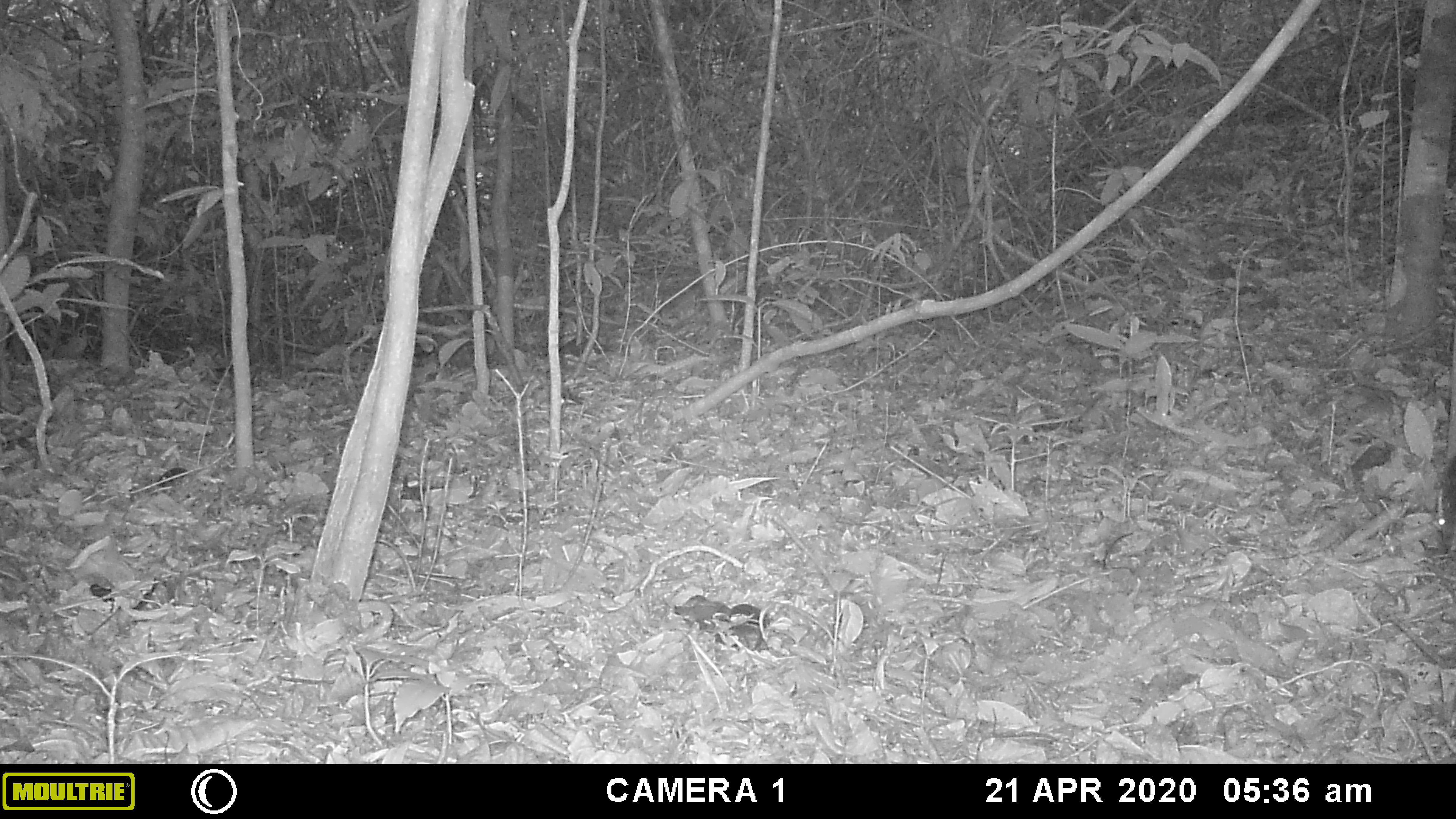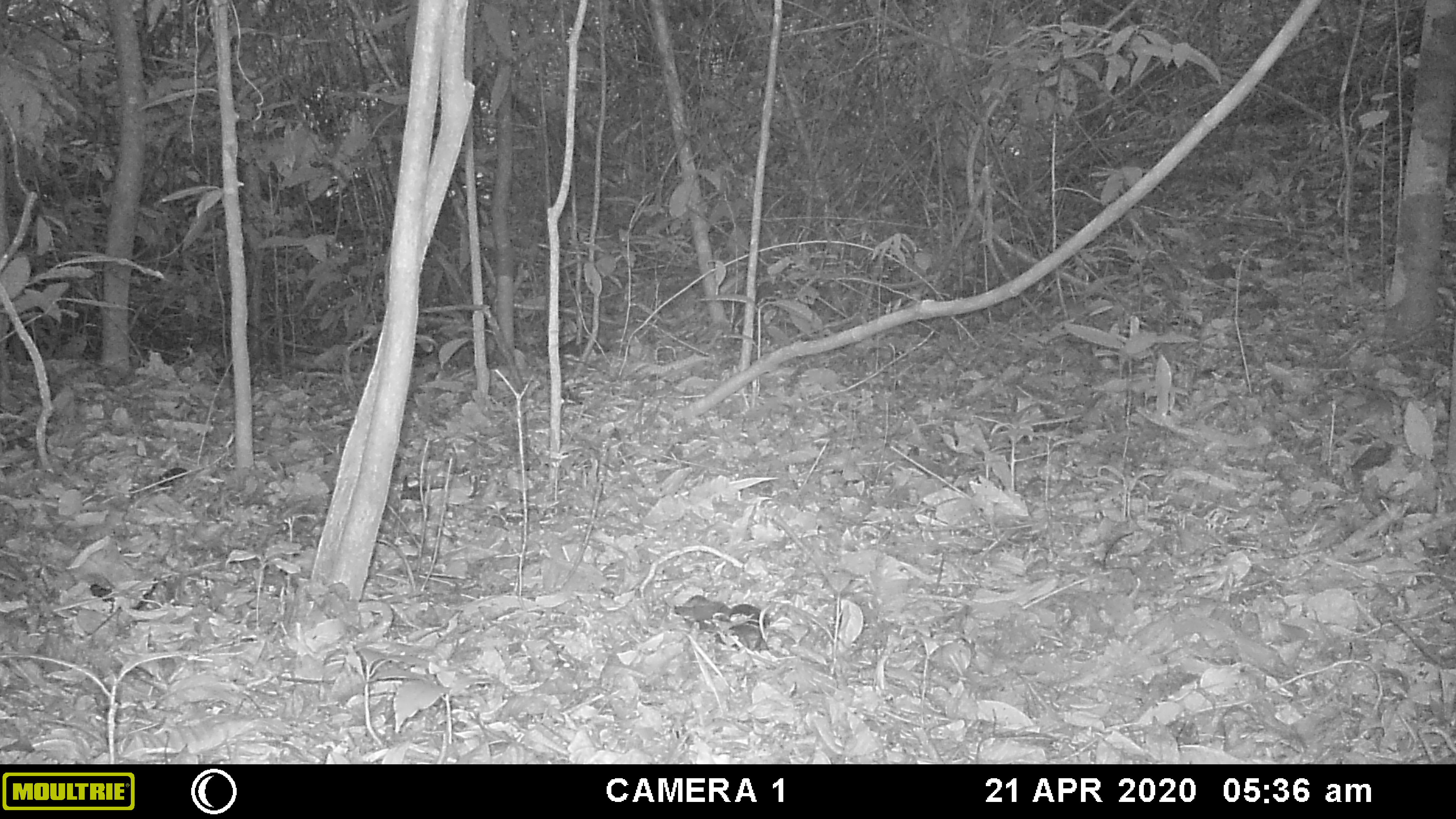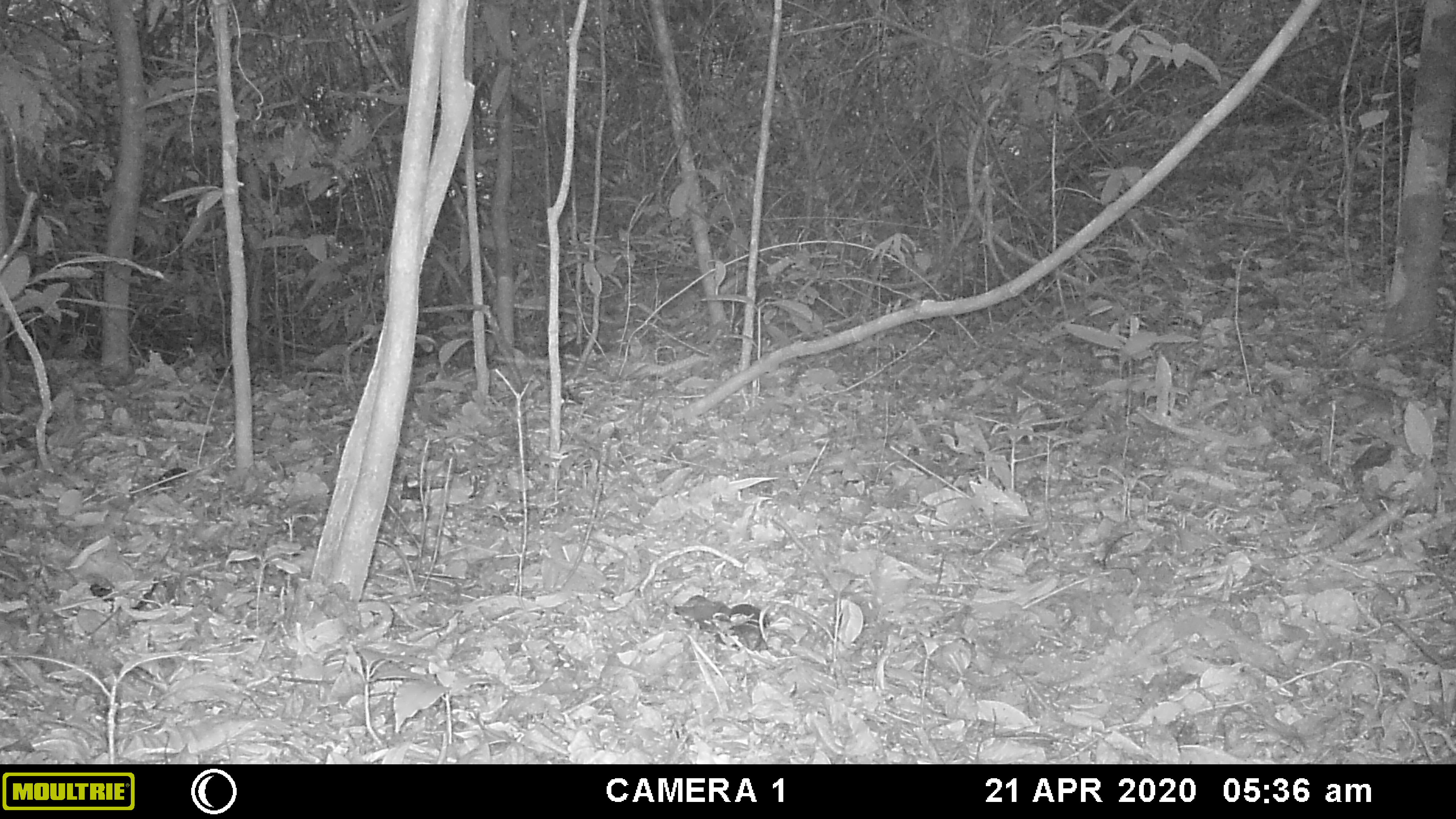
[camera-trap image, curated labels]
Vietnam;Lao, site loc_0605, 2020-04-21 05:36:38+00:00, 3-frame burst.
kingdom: Animalia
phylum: Chordata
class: Mammalia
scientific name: Mammalia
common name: mammal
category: unidentified small mammal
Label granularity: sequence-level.